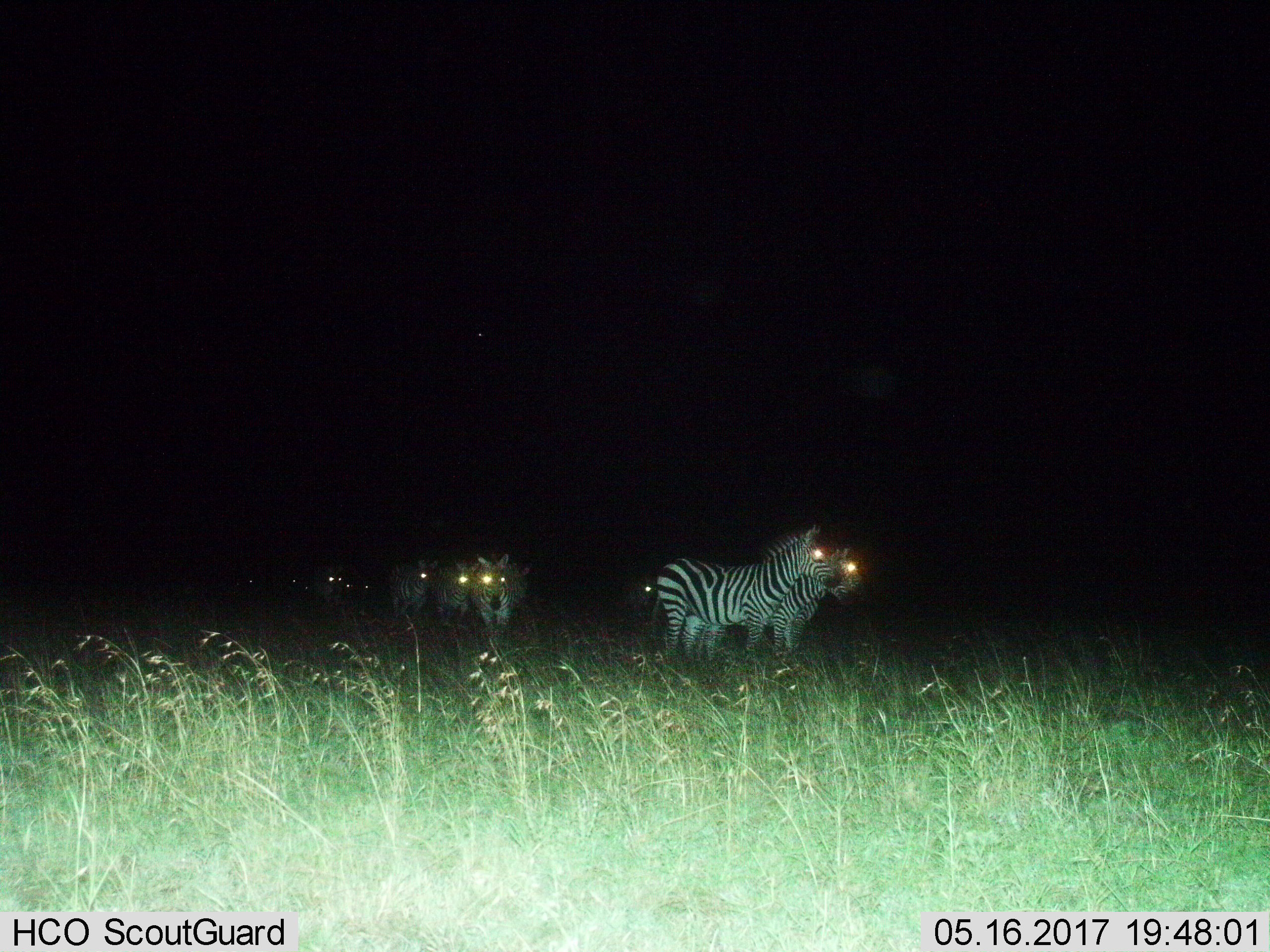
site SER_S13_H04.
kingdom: Animalia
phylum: Chordata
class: Mammalia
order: Perissodactyla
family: Equidae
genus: Equus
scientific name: Equus quagga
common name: plains zebra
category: zebraplains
Zebraplains (plains zebra) (Equus quagga), count 11-50. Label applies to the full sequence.